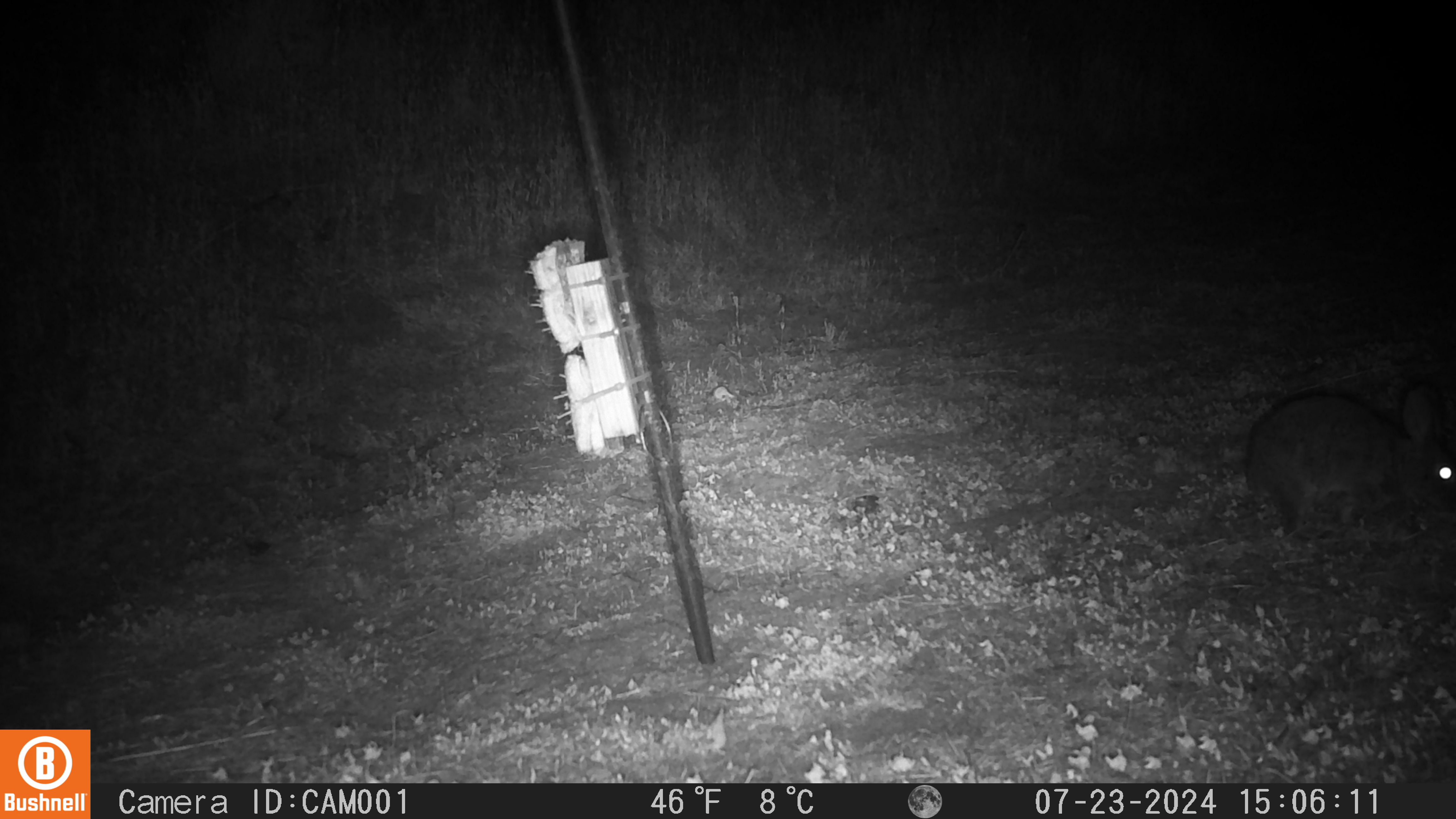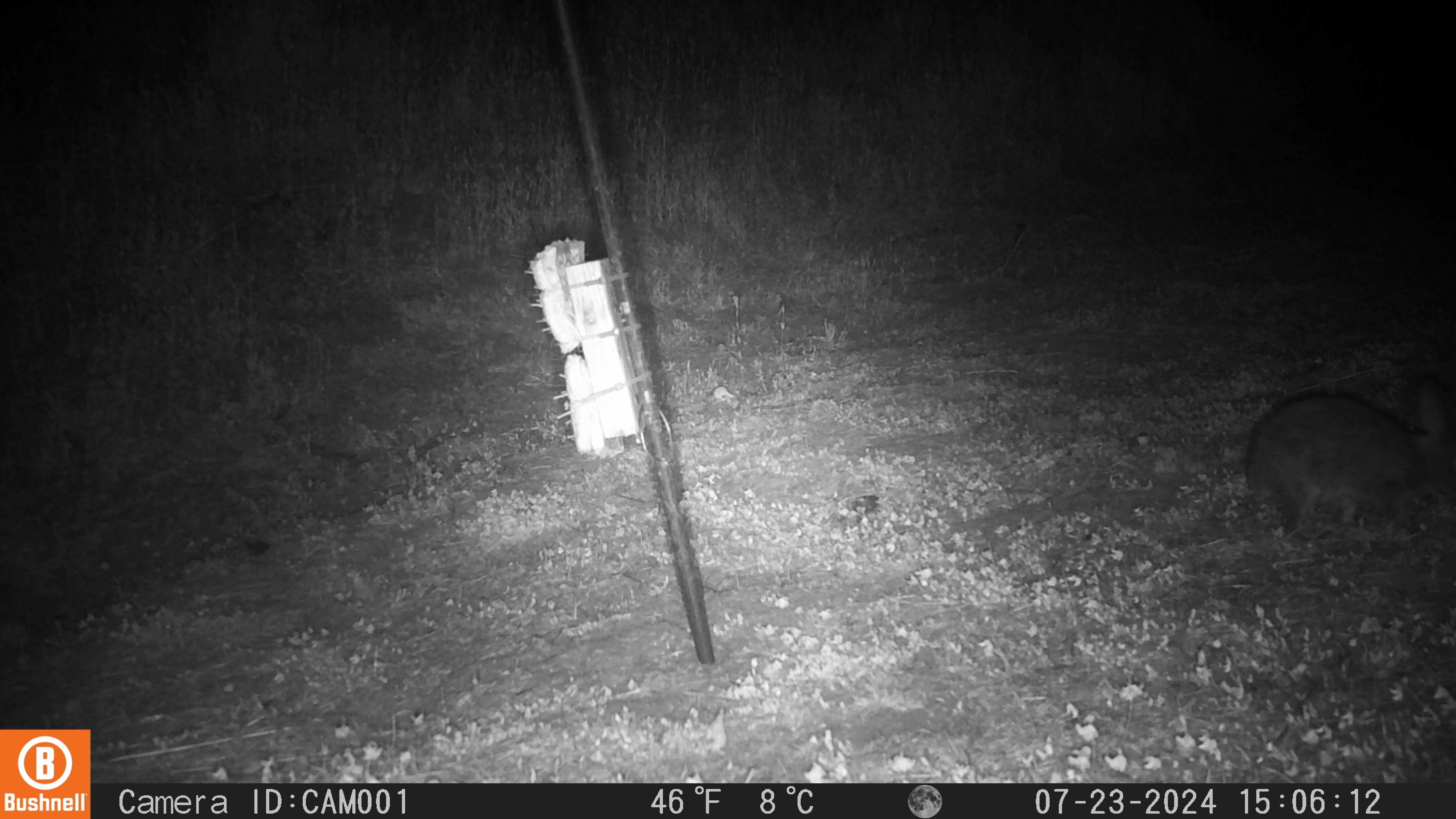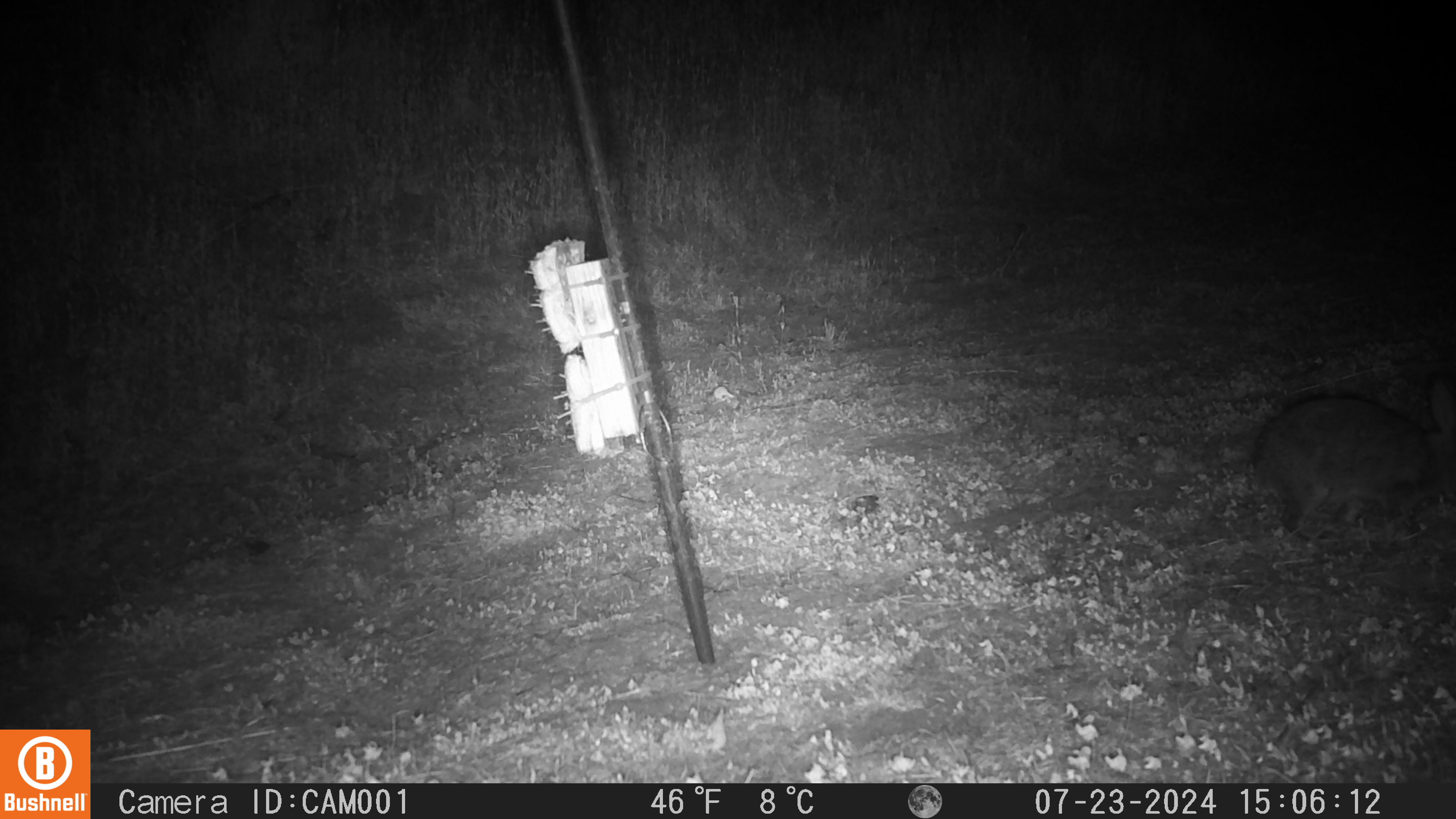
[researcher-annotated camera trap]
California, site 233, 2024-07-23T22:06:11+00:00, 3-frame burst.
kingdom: Animalia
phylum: Chordata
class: Mammalia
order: Lagomorpha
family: Leporidae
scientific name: Leporidae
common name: rabbit